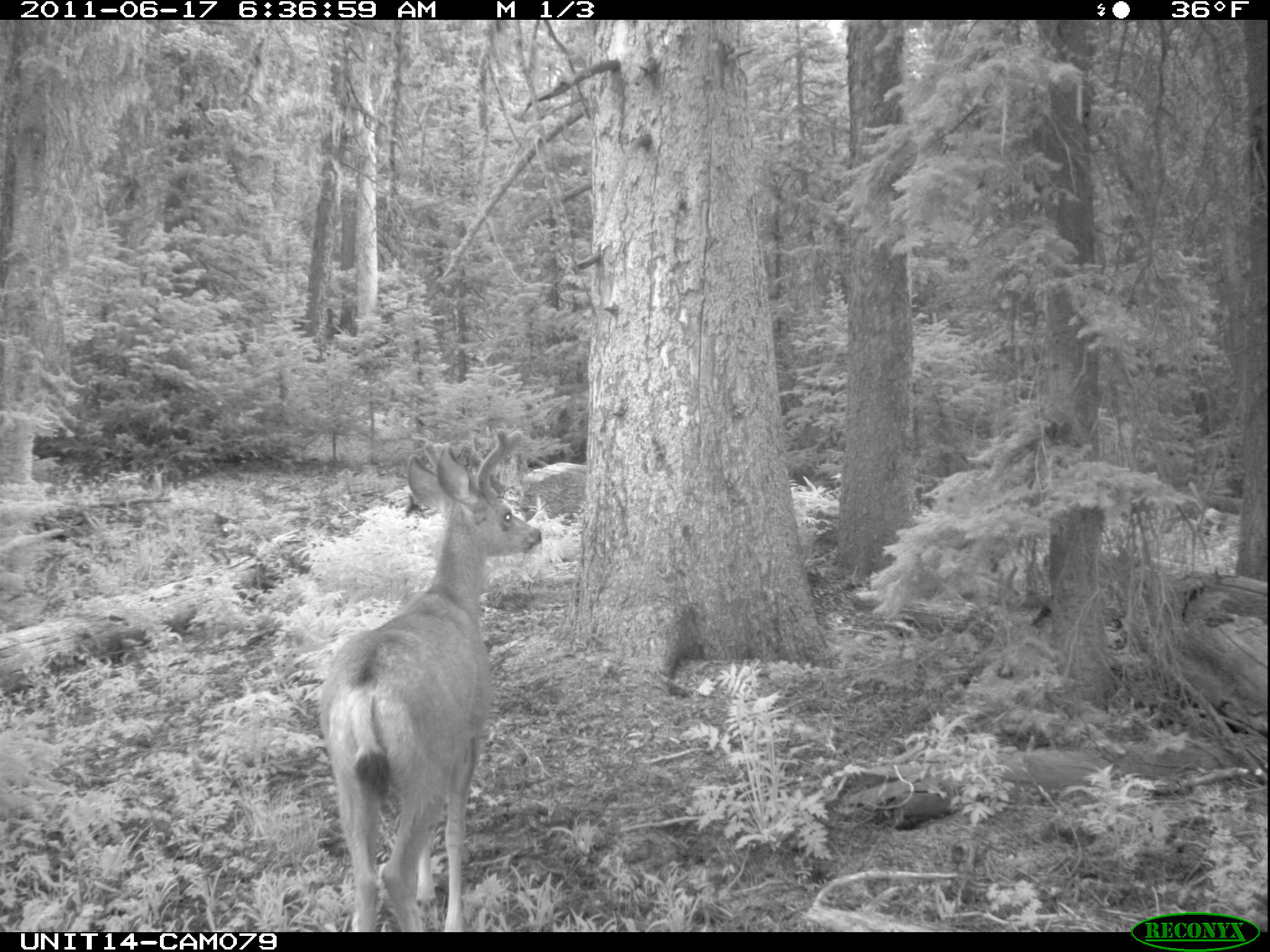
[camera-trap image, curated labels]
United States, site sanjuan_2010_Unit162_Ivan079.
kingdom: Animalia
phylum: Chordata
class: Mammalia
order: Artiodactyla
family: Cervidae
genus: Odocoileus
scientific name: Odocoileus hemionus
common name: mule deer